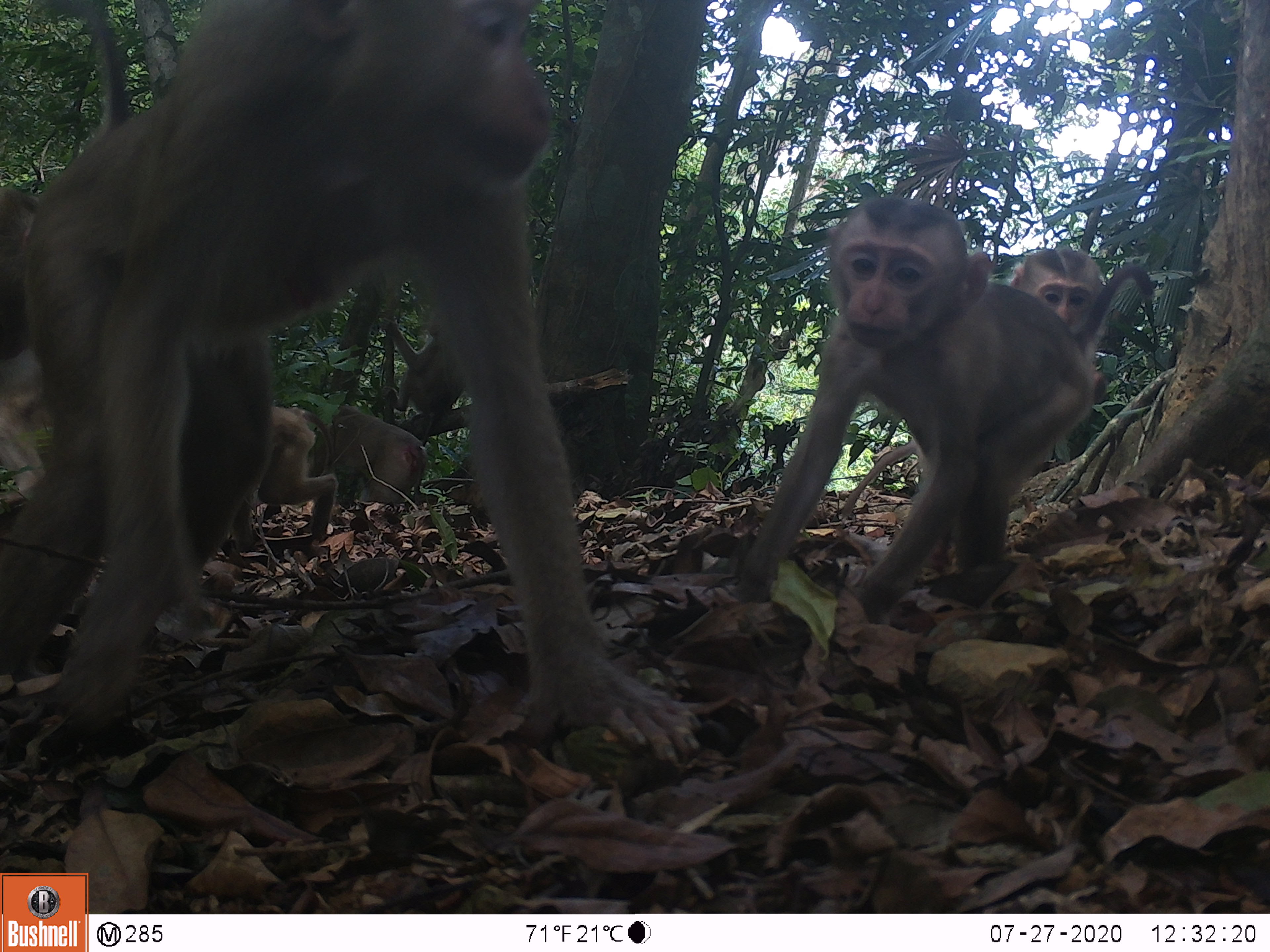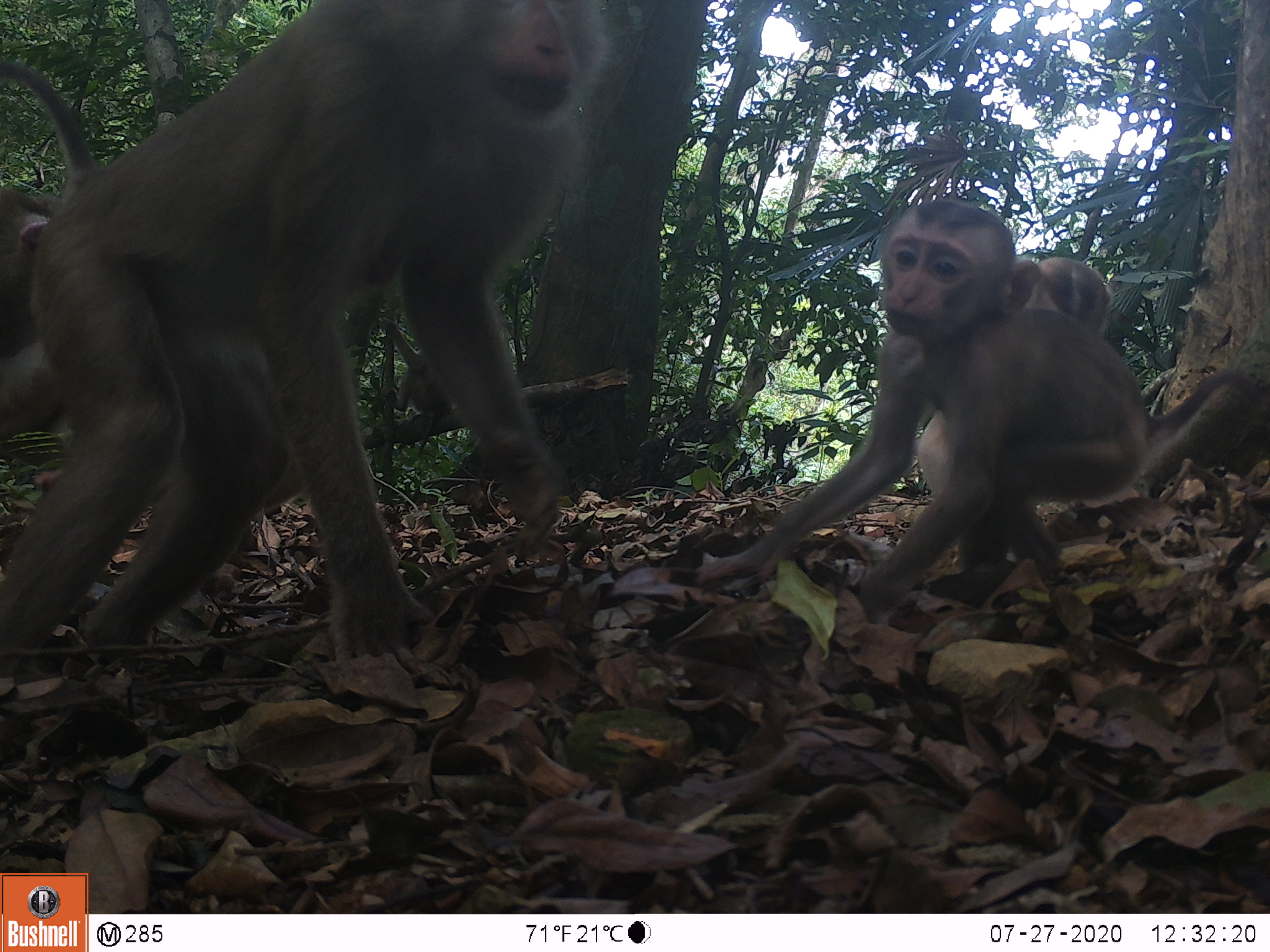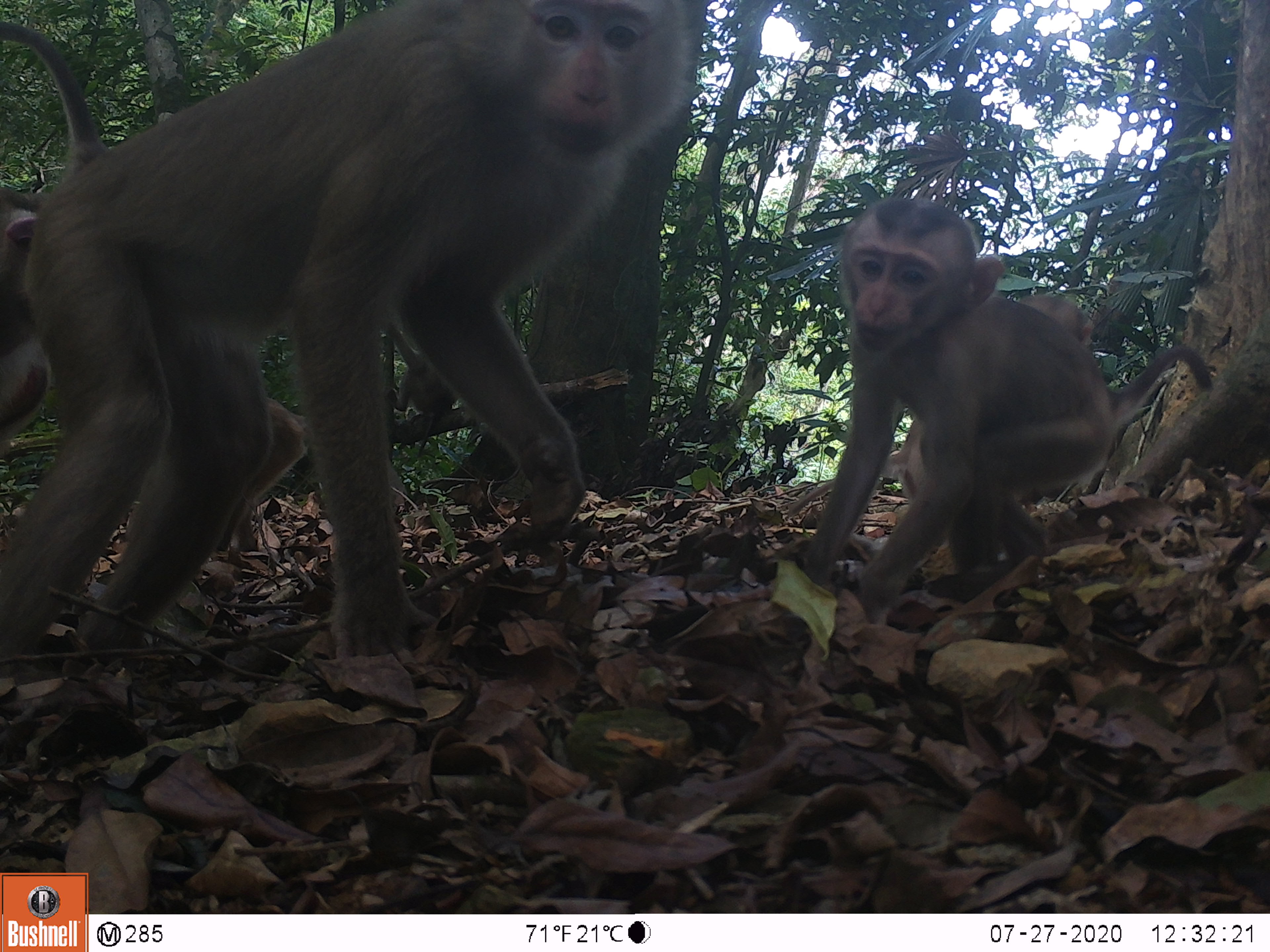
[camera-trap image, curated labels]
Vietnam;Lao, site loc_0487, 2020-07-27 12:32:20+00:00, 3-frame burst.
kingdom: Animalia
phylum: Chordata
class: Mammalia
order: Primates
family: Cercopithecidae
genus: Macaca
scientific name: Macaca nemestrina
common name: pig-tailed macaque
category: pig tailed macaque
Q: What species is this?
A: Pig tailed macaque (pig-tailed macaque) (Macaca nemestrina).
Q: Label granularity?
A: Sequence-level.